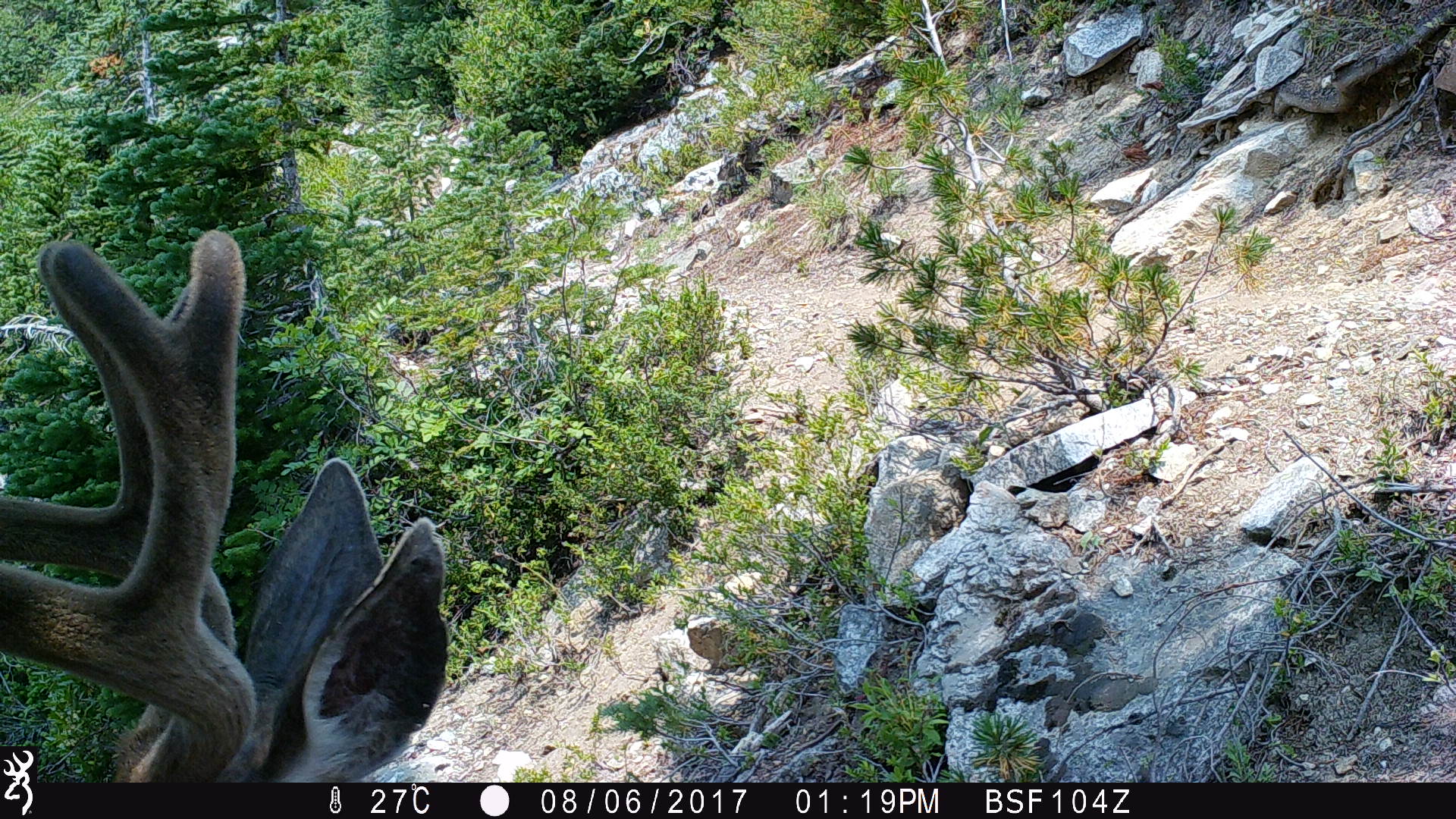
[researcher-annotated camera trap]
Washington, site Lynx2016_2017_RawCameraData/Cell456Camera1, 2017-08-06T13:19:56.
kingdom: Animalia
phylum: Chordata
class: Mammalia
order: Artiodactyla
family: Cervidae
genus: Odocoileus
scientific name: Odocoileus hemionus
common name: mule deer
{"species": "Odocoileus hemionus (mule deer)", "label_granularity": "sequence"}